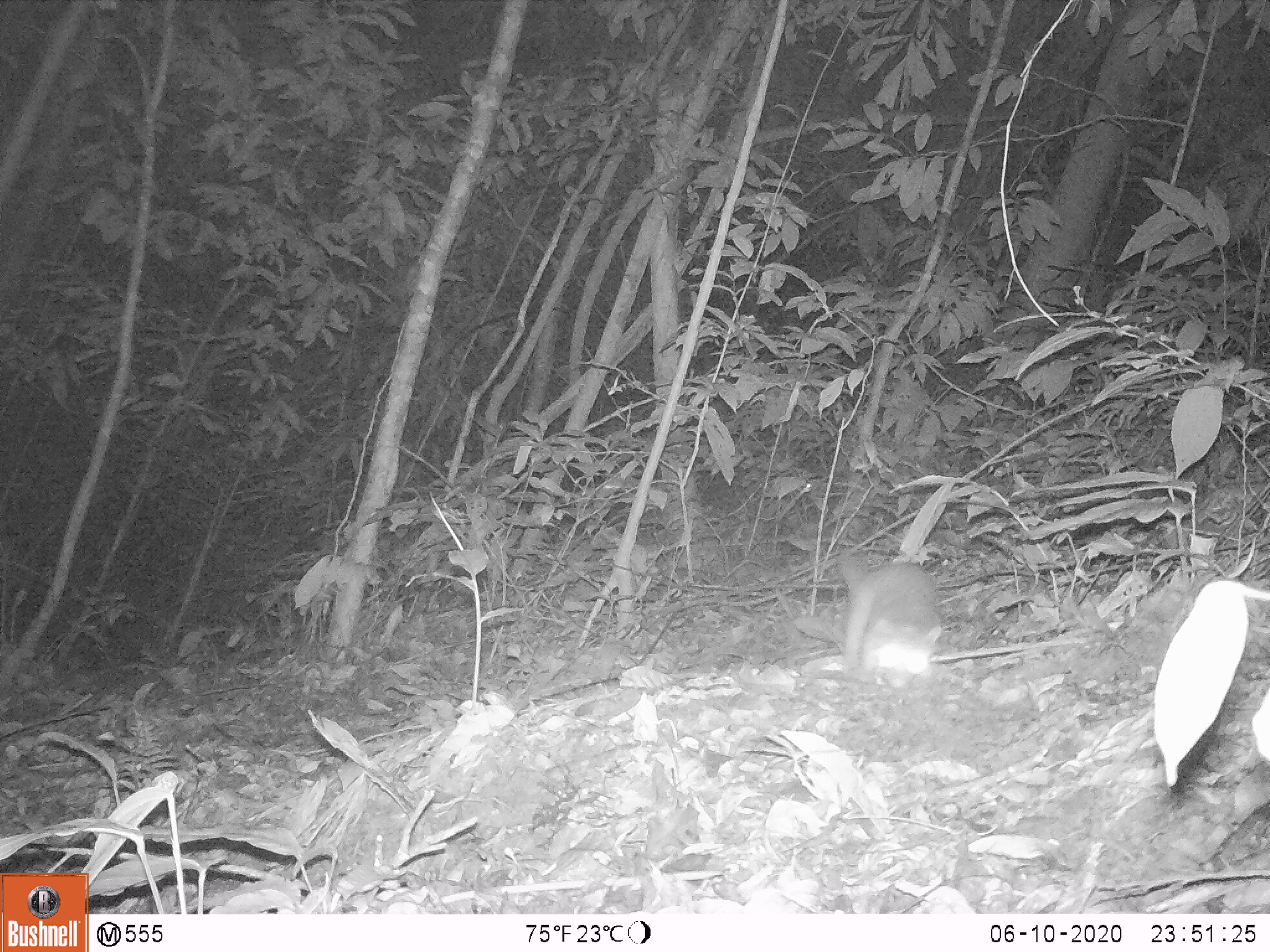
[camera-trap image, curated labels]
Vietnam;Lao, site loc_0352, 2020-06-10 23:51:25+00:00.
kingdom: Animalia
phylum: Chordata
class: Mammalia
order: Carnivora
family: Mustelidae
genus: Melogale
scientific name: Melogale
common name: ferret badger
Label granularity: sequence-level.